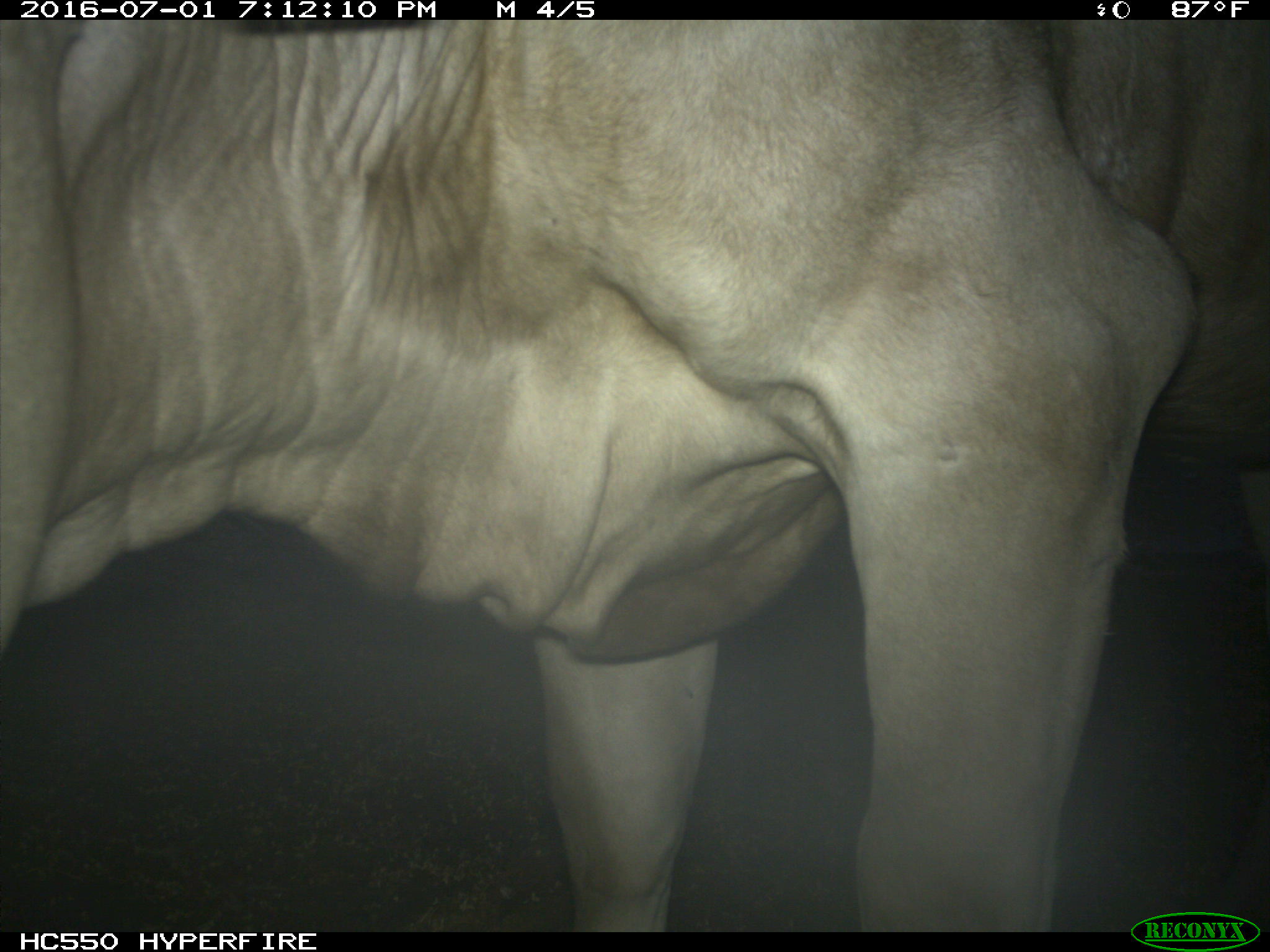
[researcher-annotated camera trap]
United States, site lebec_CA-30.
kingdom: Animalia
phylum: Chordata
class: Mammalia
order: Artiodactyla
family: Bovidae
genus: Bos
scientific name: Bos taurus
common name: domestic cow